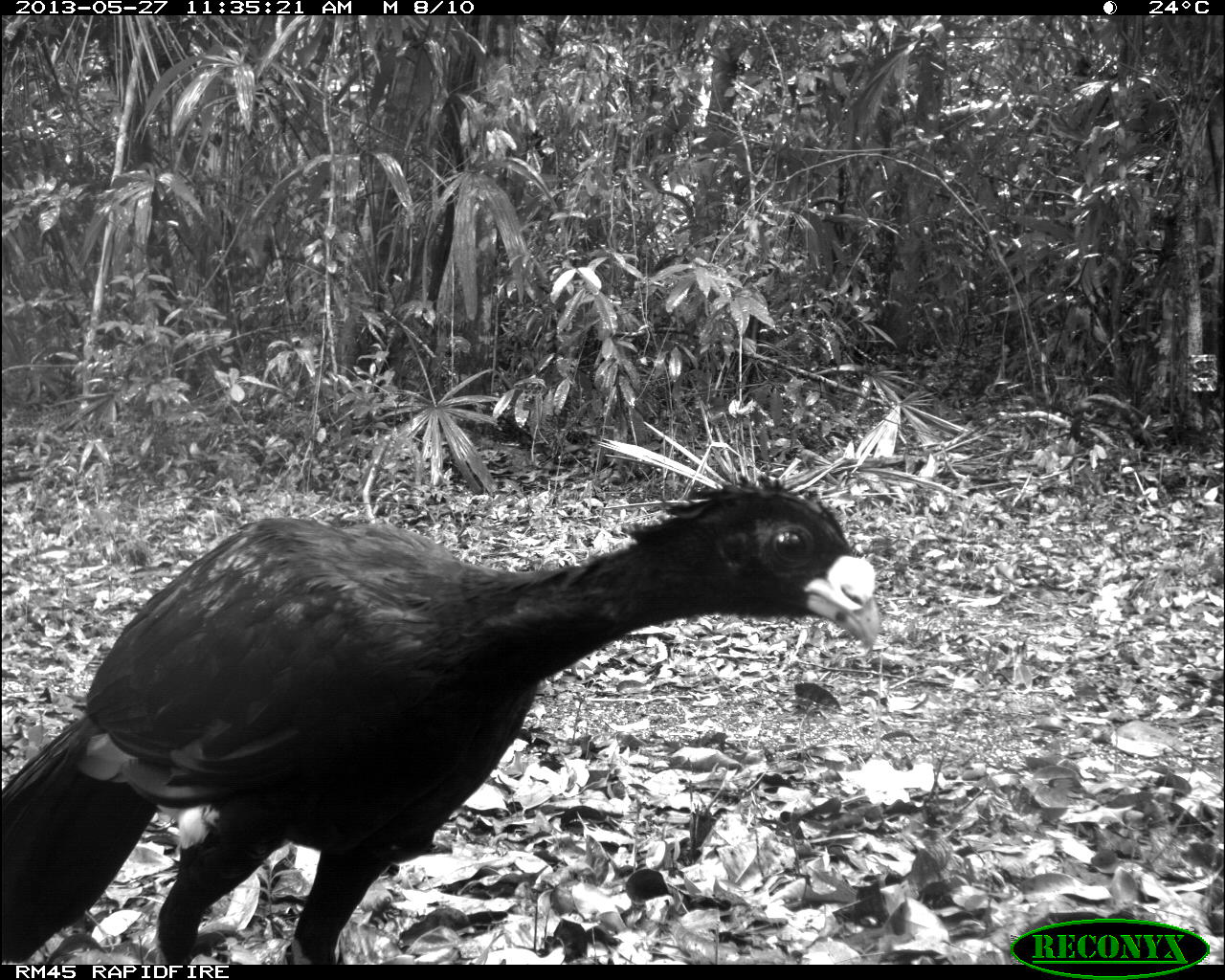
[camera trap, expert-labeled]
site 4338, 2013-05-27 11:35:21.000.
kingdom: Animalia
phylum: Chordata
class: Aves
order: Galliformes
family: Cracidae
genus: Crax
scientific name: Crax rubra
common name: great curassow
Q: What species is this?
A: Crax rubra (great curassow).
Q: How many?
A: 1.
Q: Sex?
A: Male.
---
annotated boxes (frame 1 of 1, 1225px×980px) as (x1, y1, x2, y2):
crax rubra: (0, 473, 879, 963)